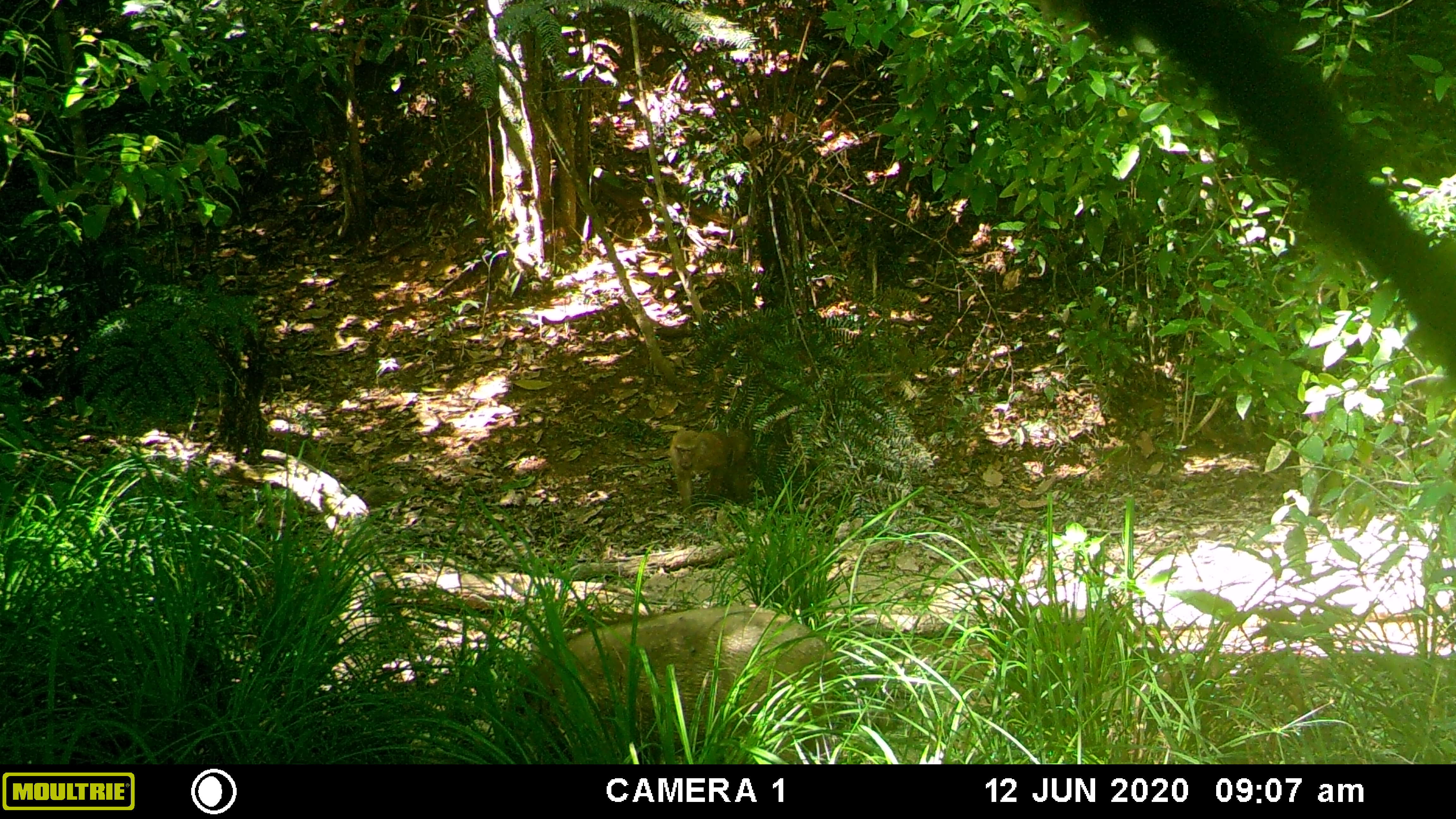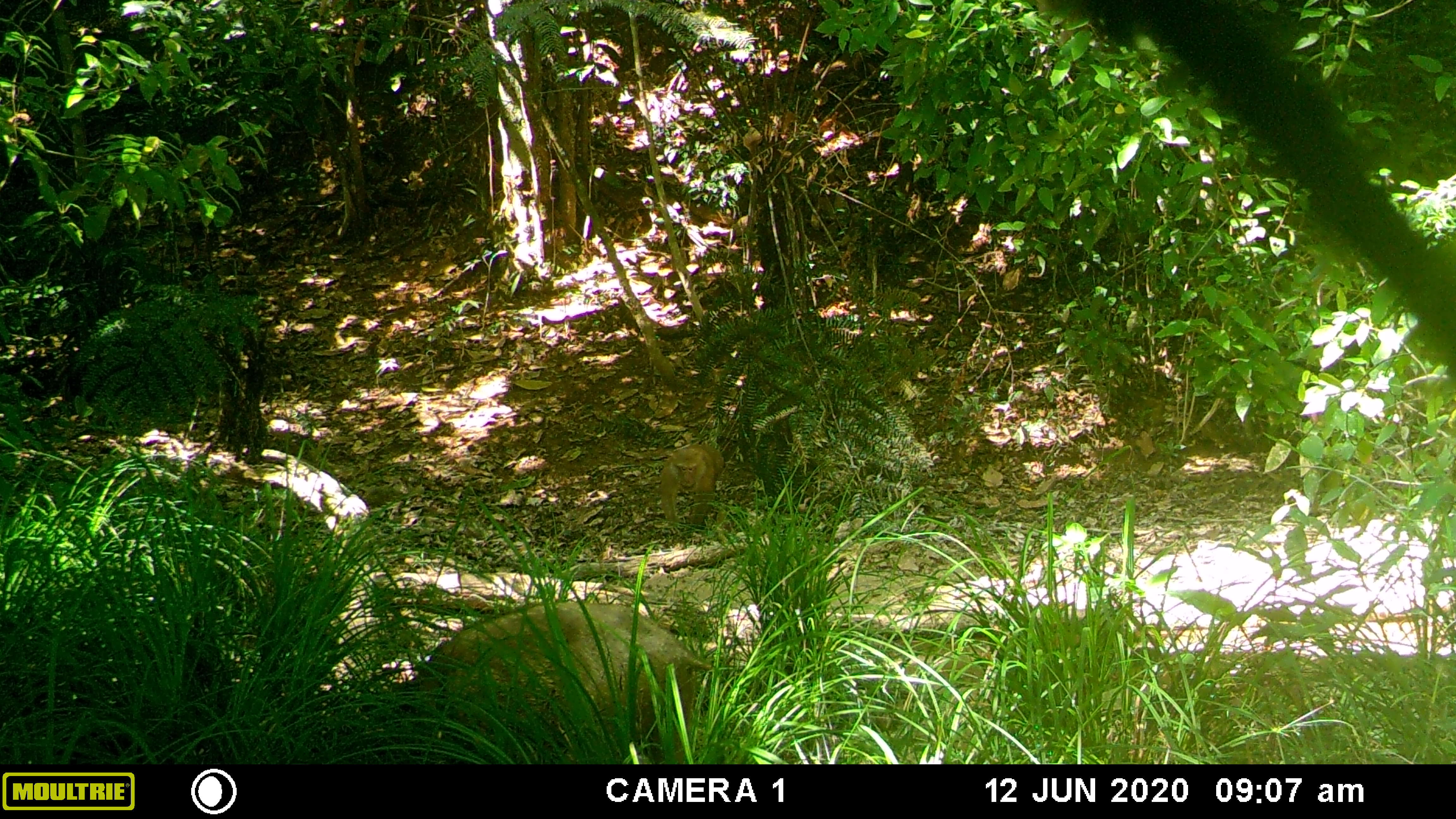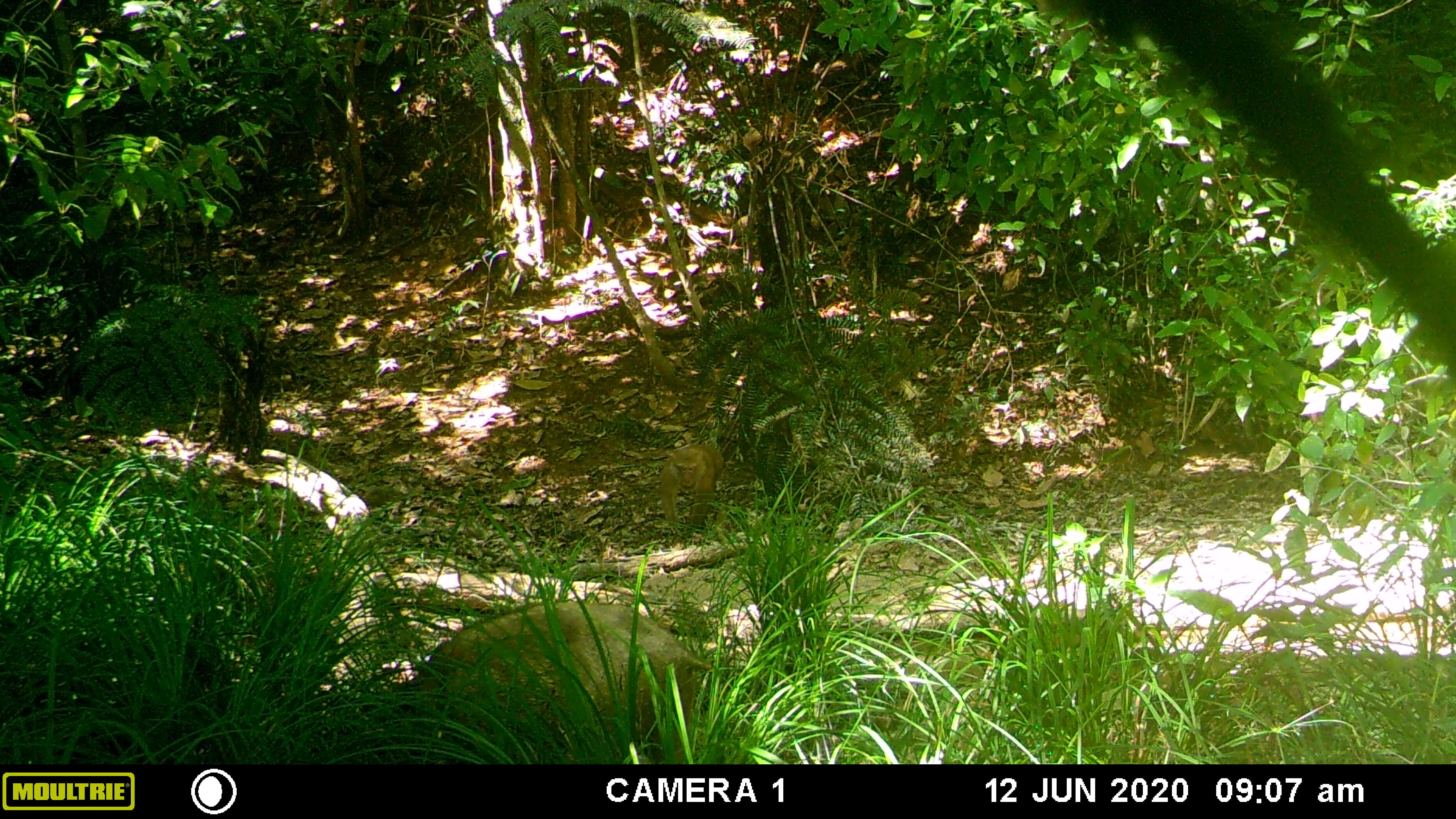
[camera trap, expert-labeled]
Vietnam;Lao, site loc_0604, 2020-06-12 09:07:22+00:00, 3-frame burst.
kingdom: Animalia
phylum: Chordata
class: Mammalia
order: Artiodactyla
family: Suidae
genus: Sus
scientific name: Sus scrofa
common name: eurasian wild pig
Eurasian wild pig (Sus scrofa). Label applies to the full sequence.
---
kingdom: Animalia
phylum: Chordata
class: Mammalia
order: Primates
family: Cercopithecidae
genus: Macaca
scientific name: Macaca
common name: macaques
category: assam or rhesus macaque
Assam or rhesus macaque (macaques) (Macaca). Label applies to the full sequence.